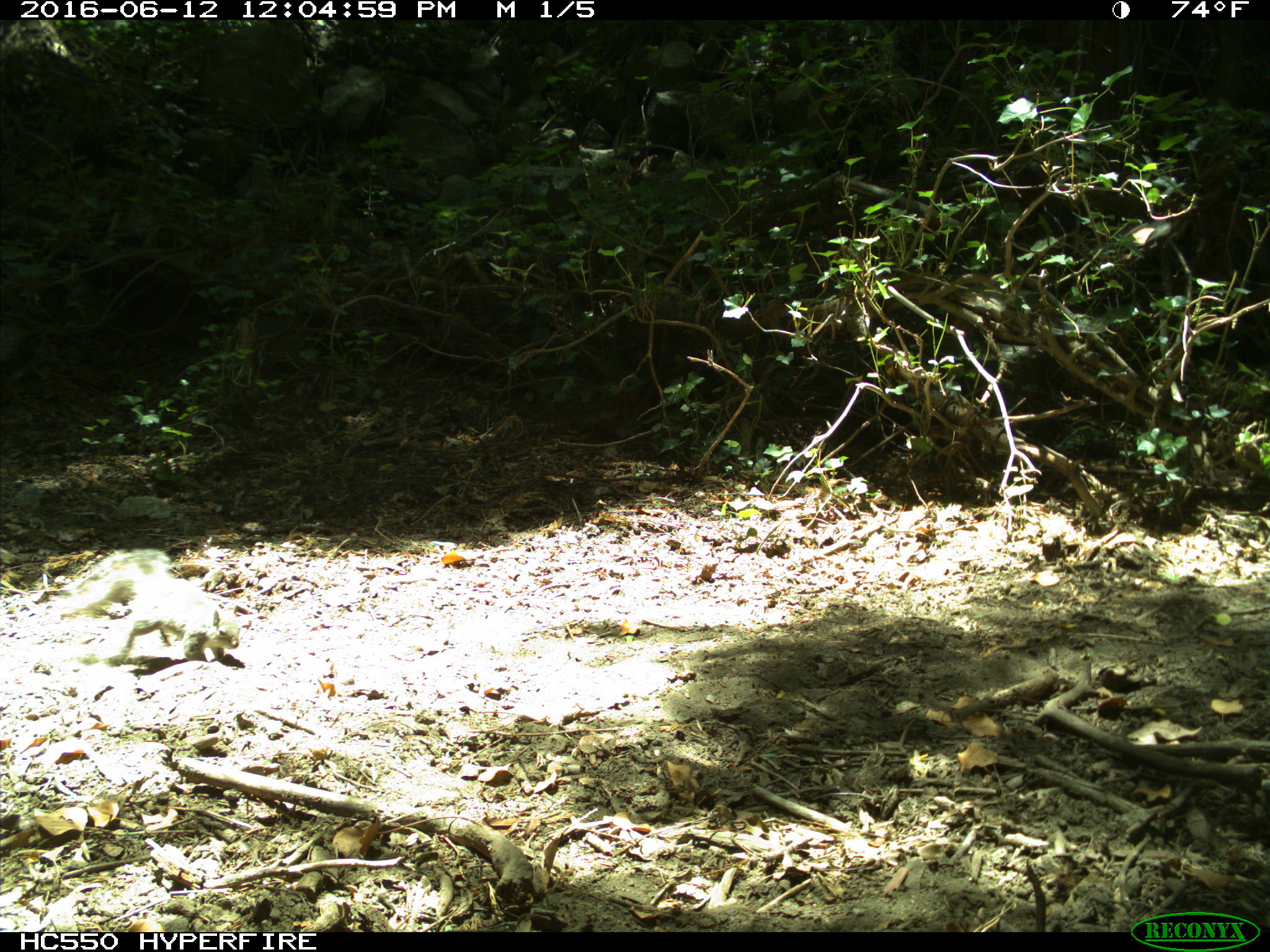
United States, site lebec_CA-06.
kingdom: Animalia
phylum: Chordata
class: Mammalia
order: Rodentia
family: Sciuridae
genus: Sciurus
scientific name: Sciurus carolinensis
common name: eastern gray squirrel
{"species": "Sciurus carolinensis (eastern gray squirrel)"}